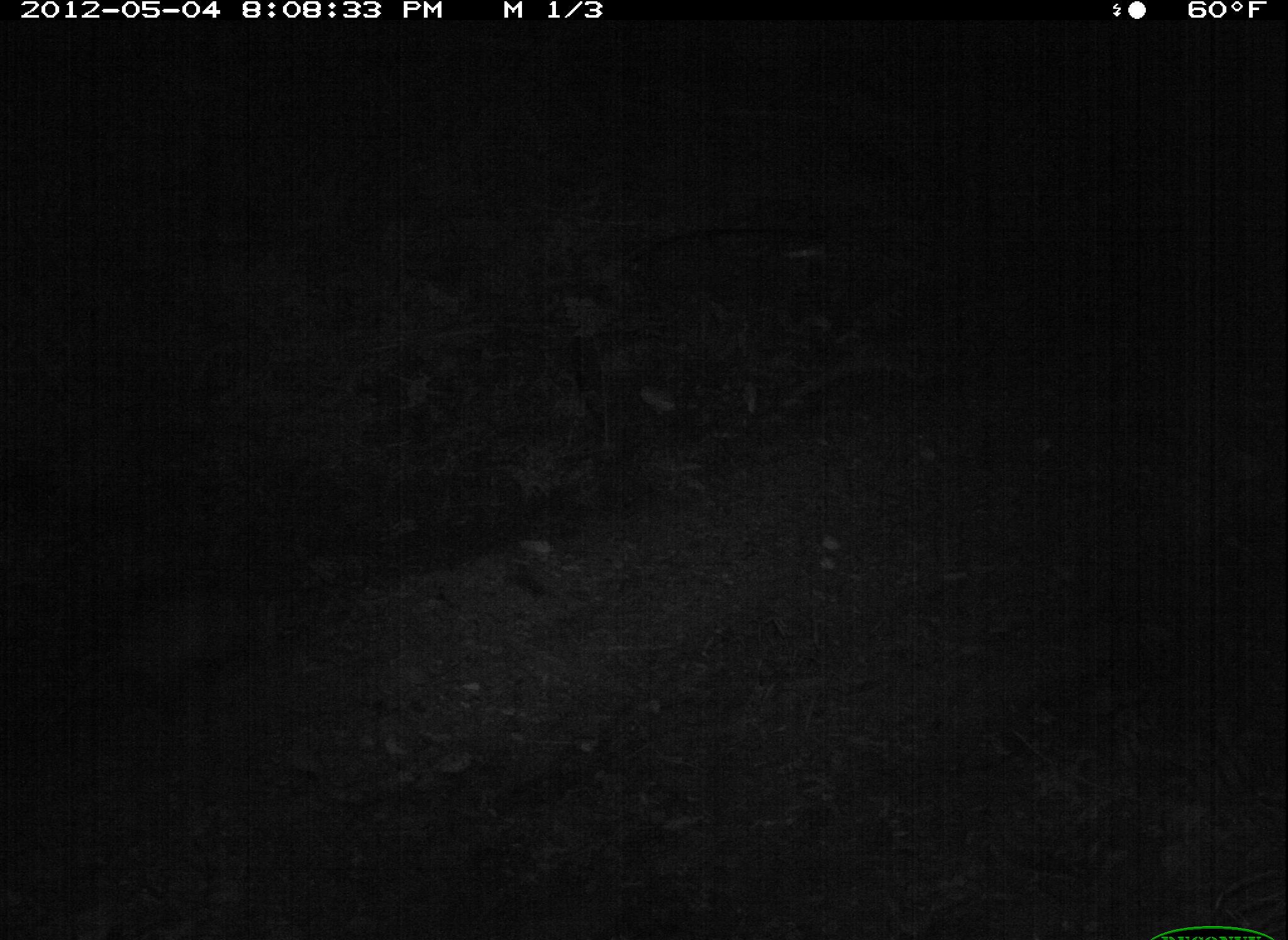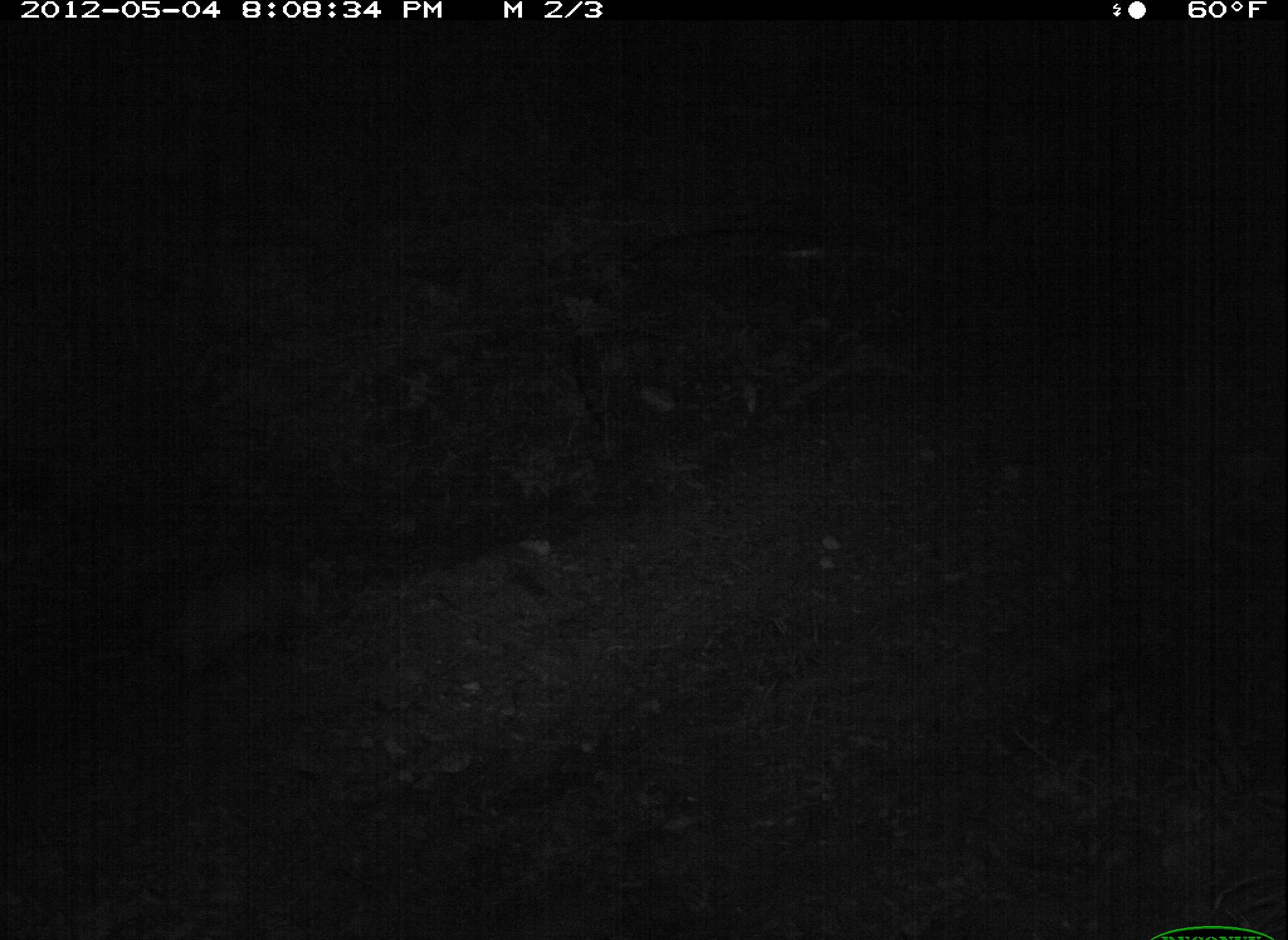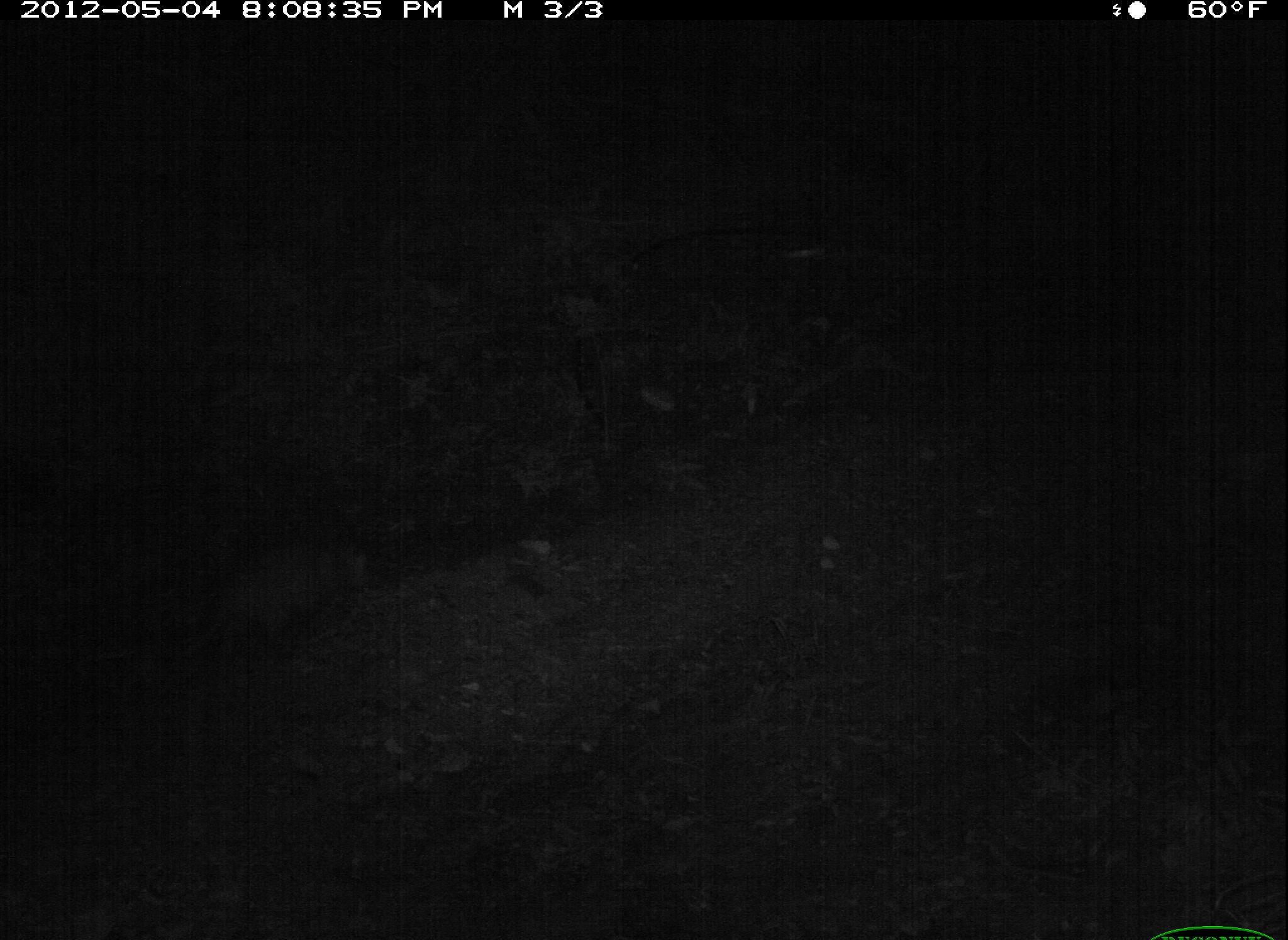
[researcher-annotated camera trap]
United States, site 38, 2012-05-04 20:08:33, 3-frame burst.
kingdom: Animalia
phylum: Chordata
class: Mammalia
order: Didelphimorphia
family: Didelphidae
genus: Didelphis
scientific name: Didelphis virginiana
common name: virginia opossum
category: opossum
Opossum (virginia opossum) (Didelphis virginiana).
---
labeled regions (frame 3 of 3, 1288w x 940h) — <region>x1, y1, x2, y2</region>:
opossum: <region>166, 517, 411, 676</region>